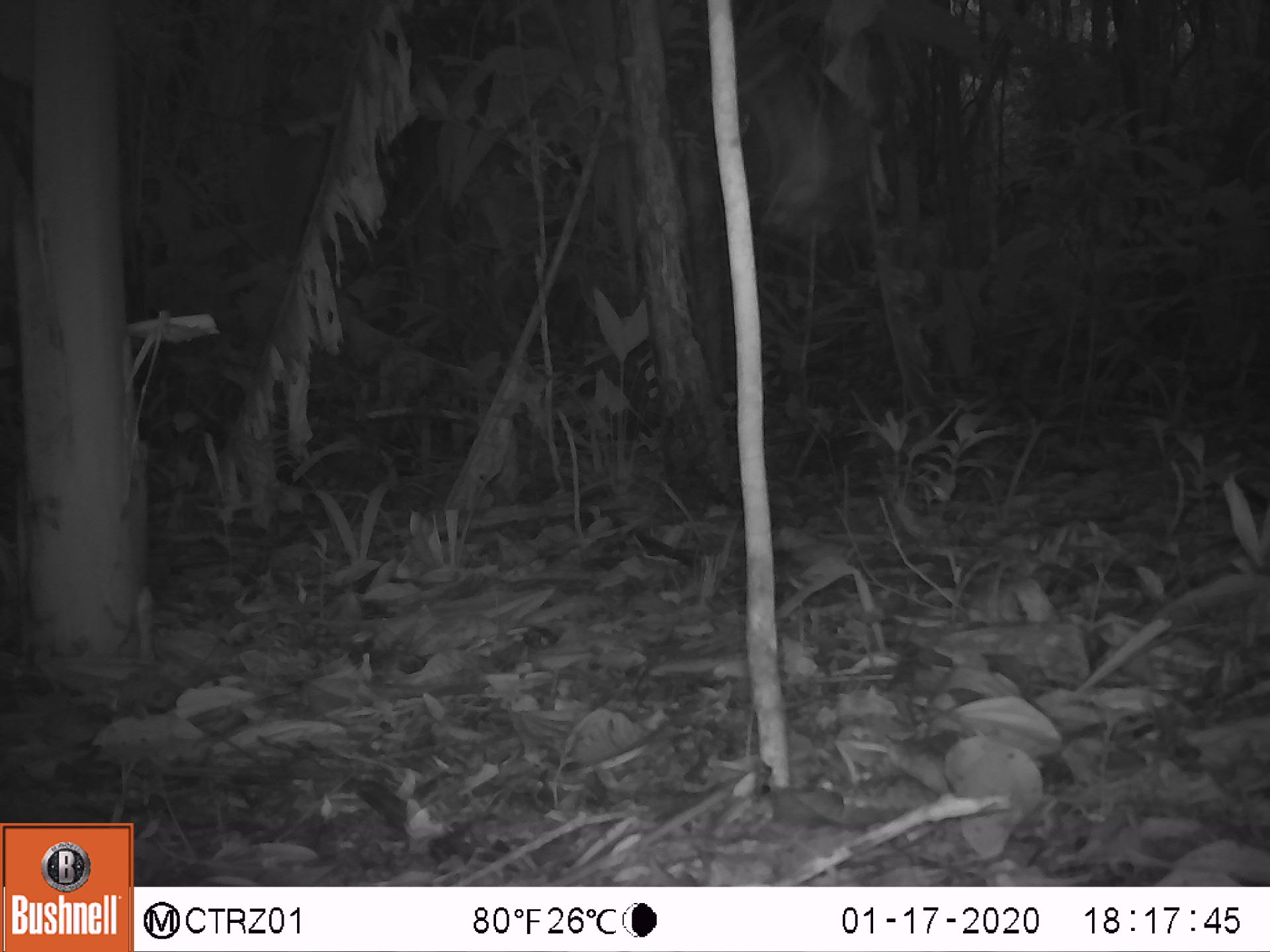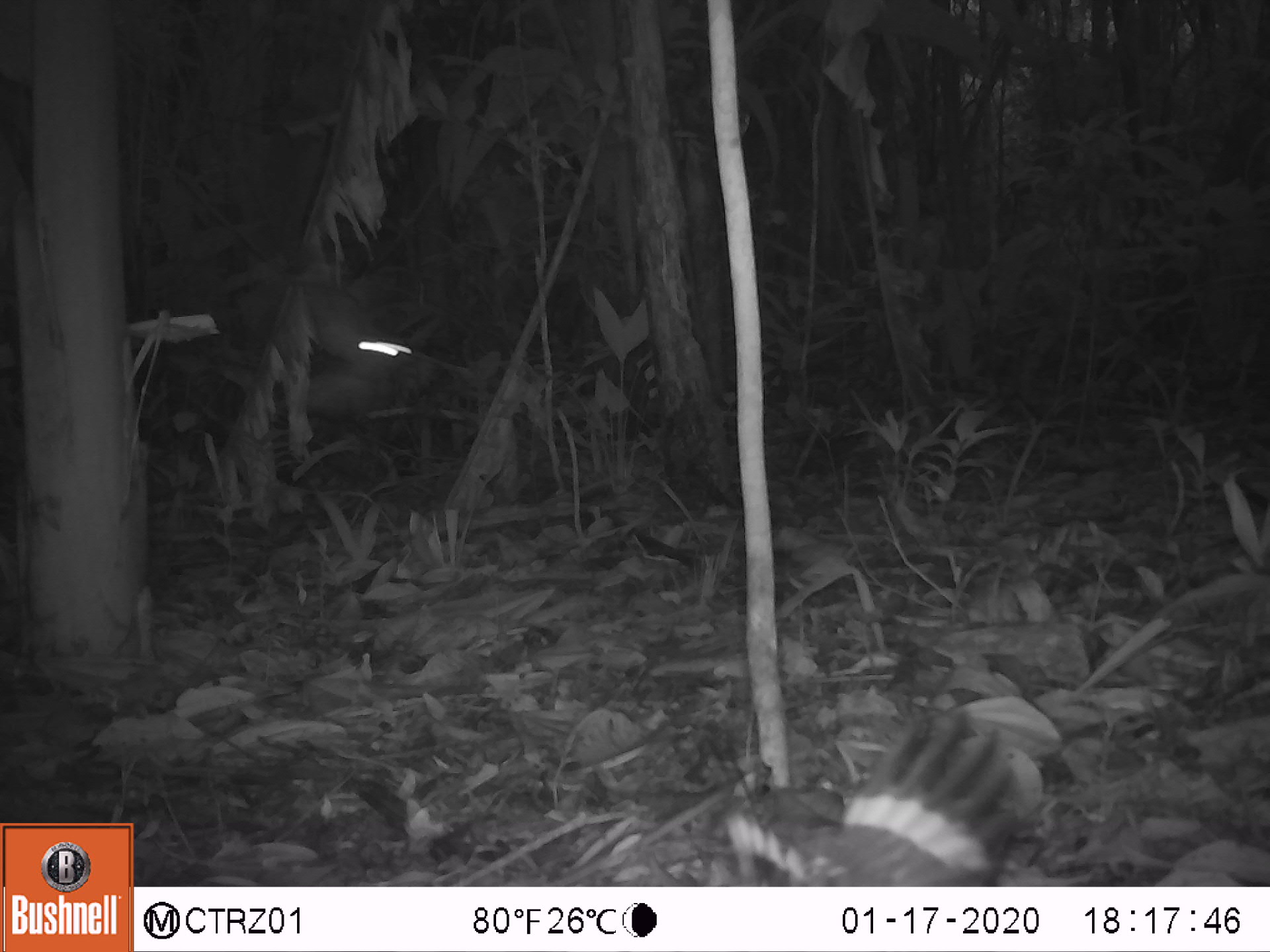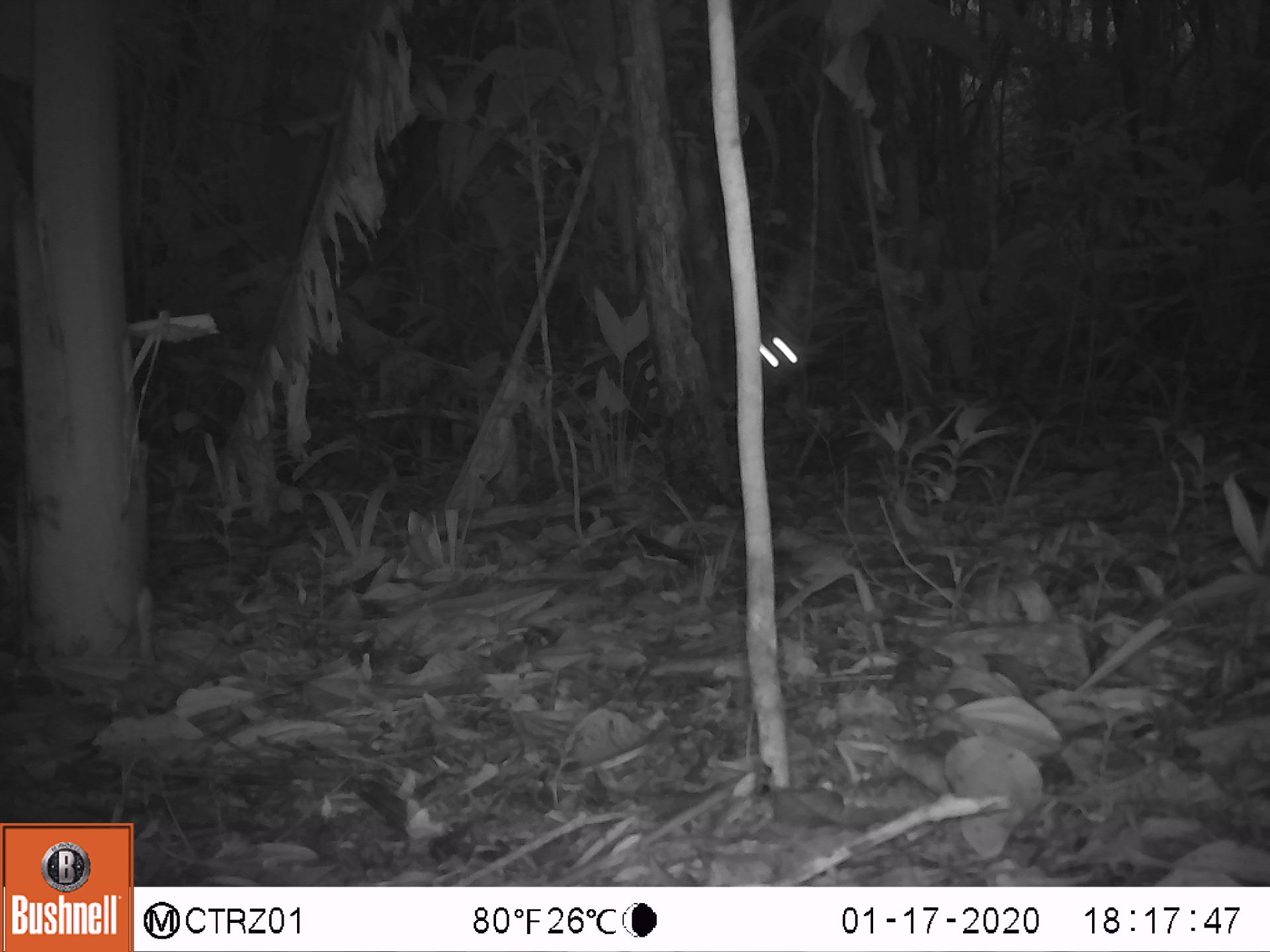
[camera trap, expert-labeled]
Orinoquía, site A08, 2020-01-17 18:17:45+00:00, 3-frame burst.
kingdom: Animalia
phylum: Chordata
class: Aves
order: Caprimulgiformes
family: Caprimulgidae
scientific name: Caprimulgidae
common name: nightjar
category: unknown nightjar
Unknown nightjar (nightjar) (Caprimulgidae).